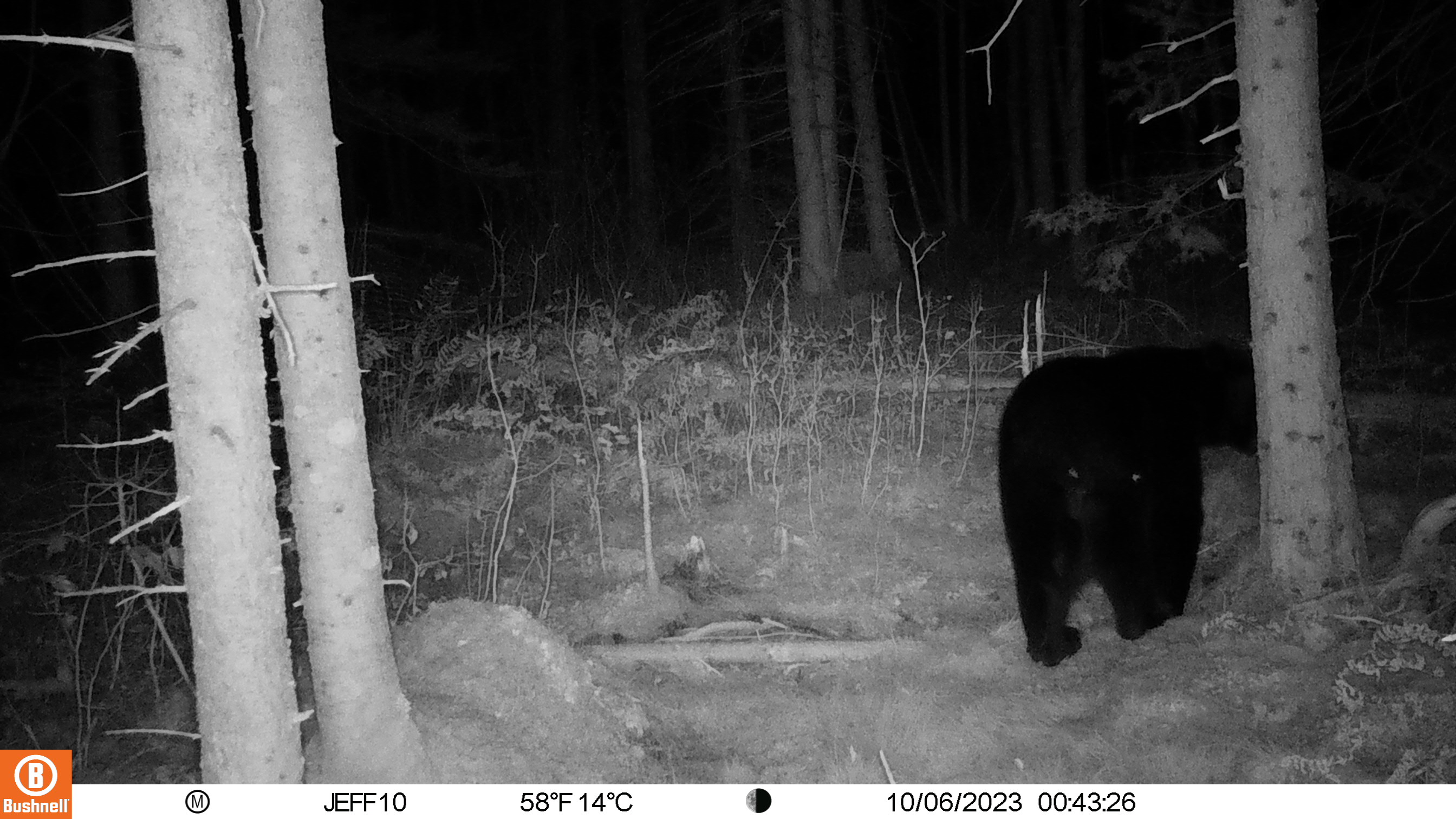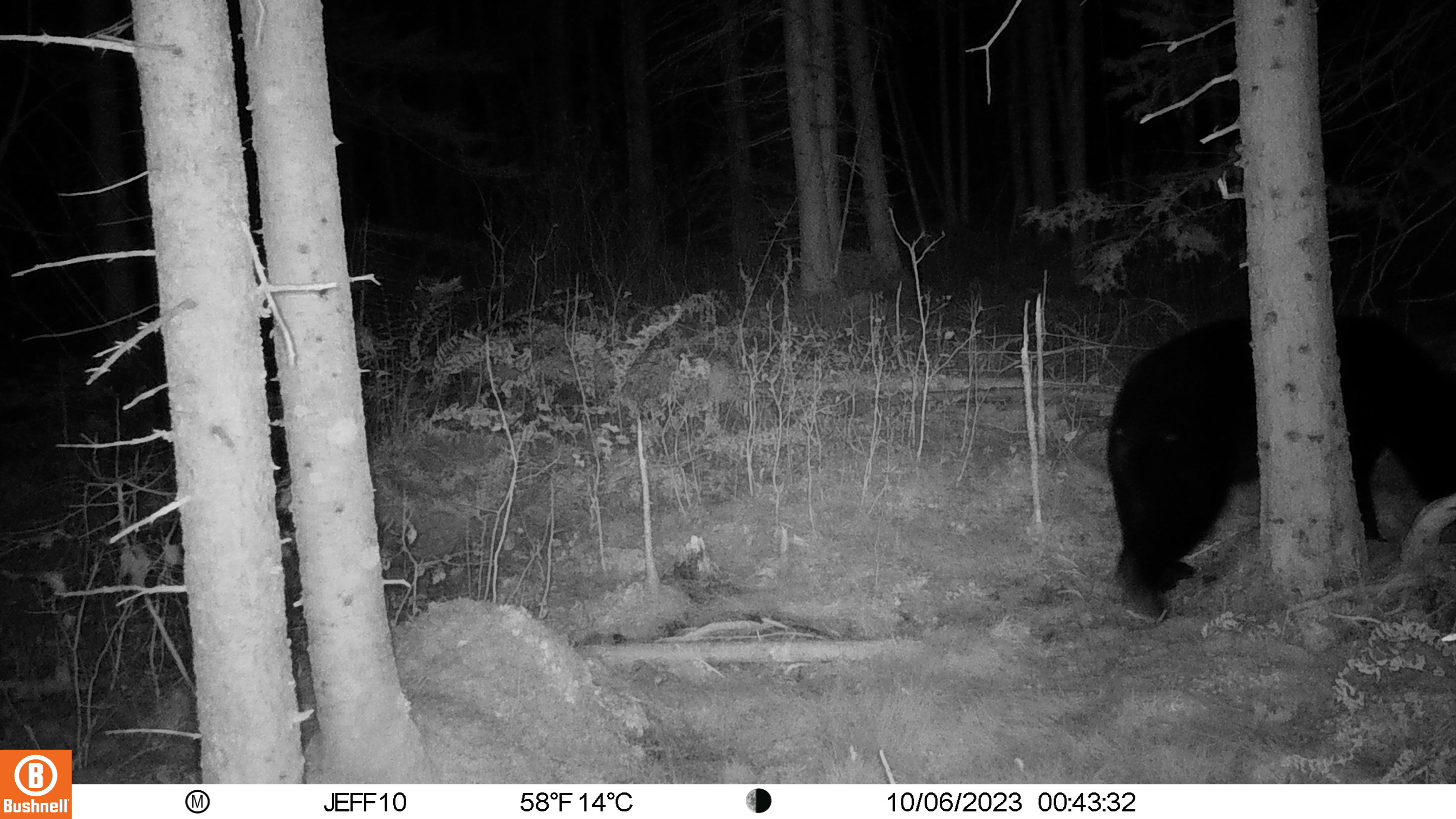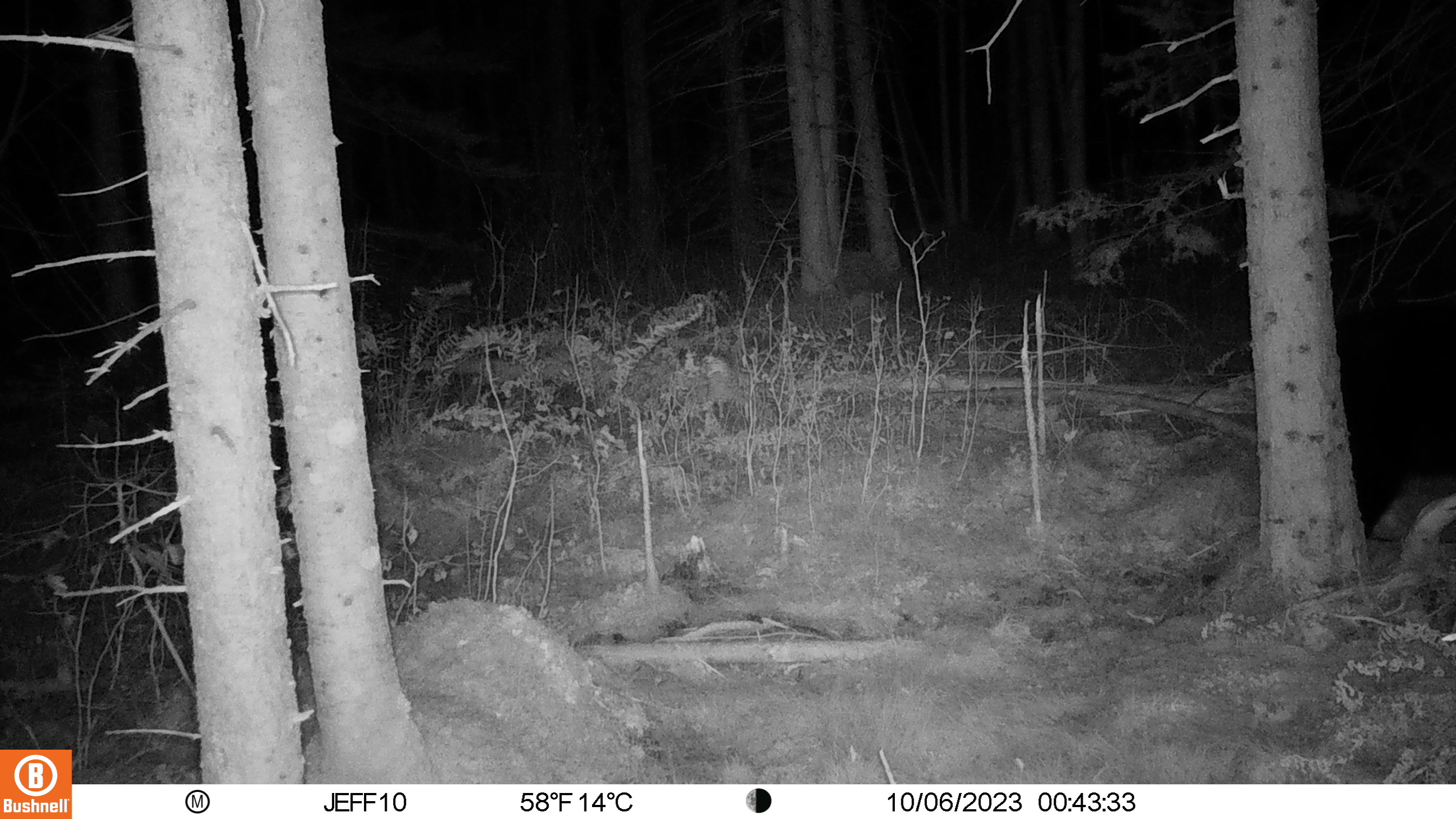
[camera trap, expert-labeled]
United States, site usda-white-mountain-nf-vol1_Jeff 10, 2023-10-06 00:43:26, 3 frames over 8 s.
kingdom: Animalia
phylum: Chordata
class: Mammalia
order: Carnivora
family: Ursidae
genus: Ursus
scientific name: Ursus americanus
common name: black bear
Black bear (Ursus americanus).